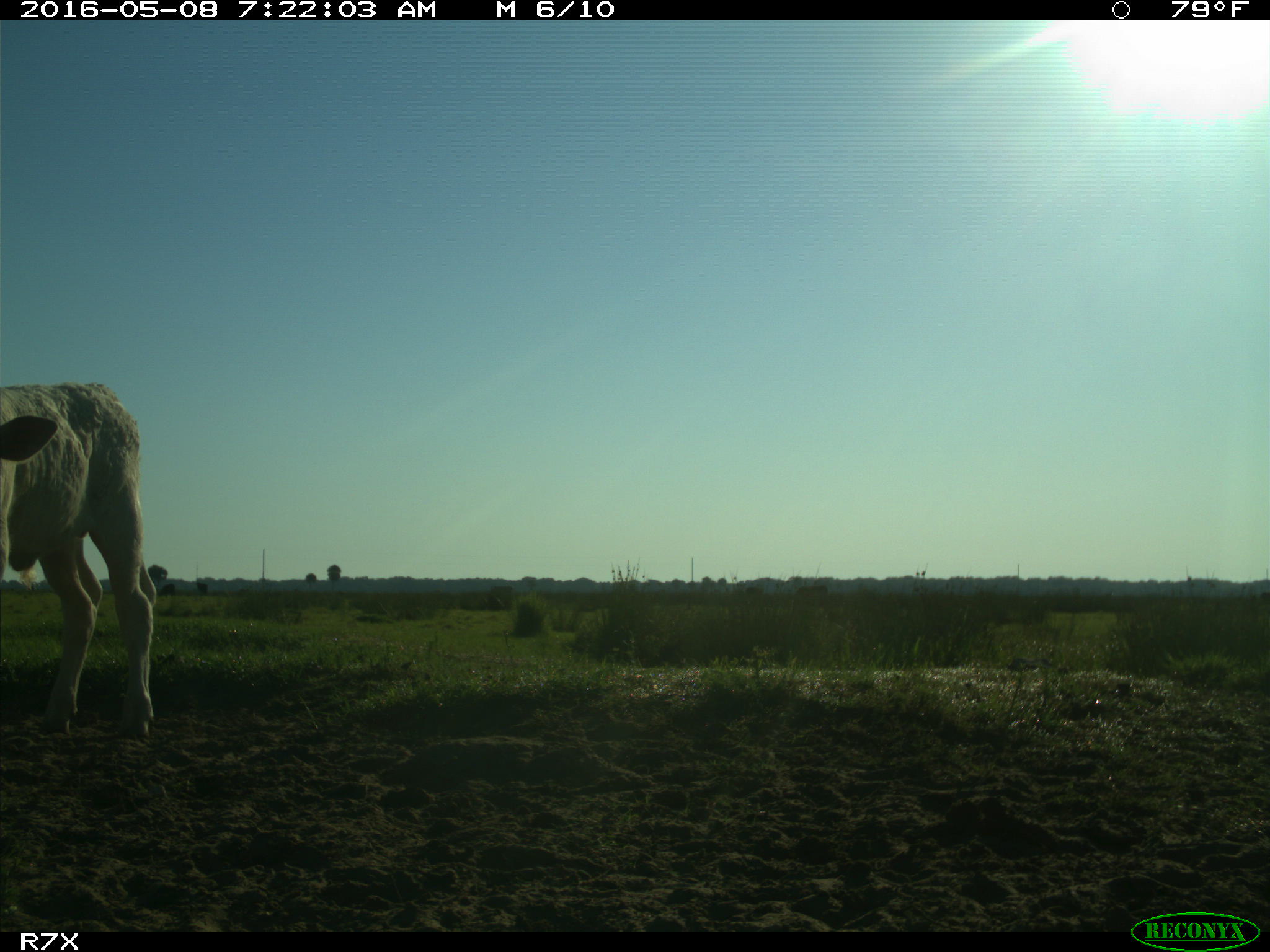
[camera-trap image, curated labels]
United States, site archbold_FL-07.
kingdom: Animalia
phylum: Chordata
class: Mammalia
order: Artiodactyla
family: Bovidae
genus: Bos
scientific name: Bos taurus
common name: domestic cow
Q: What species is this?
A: Bos taurus (domestic cow).